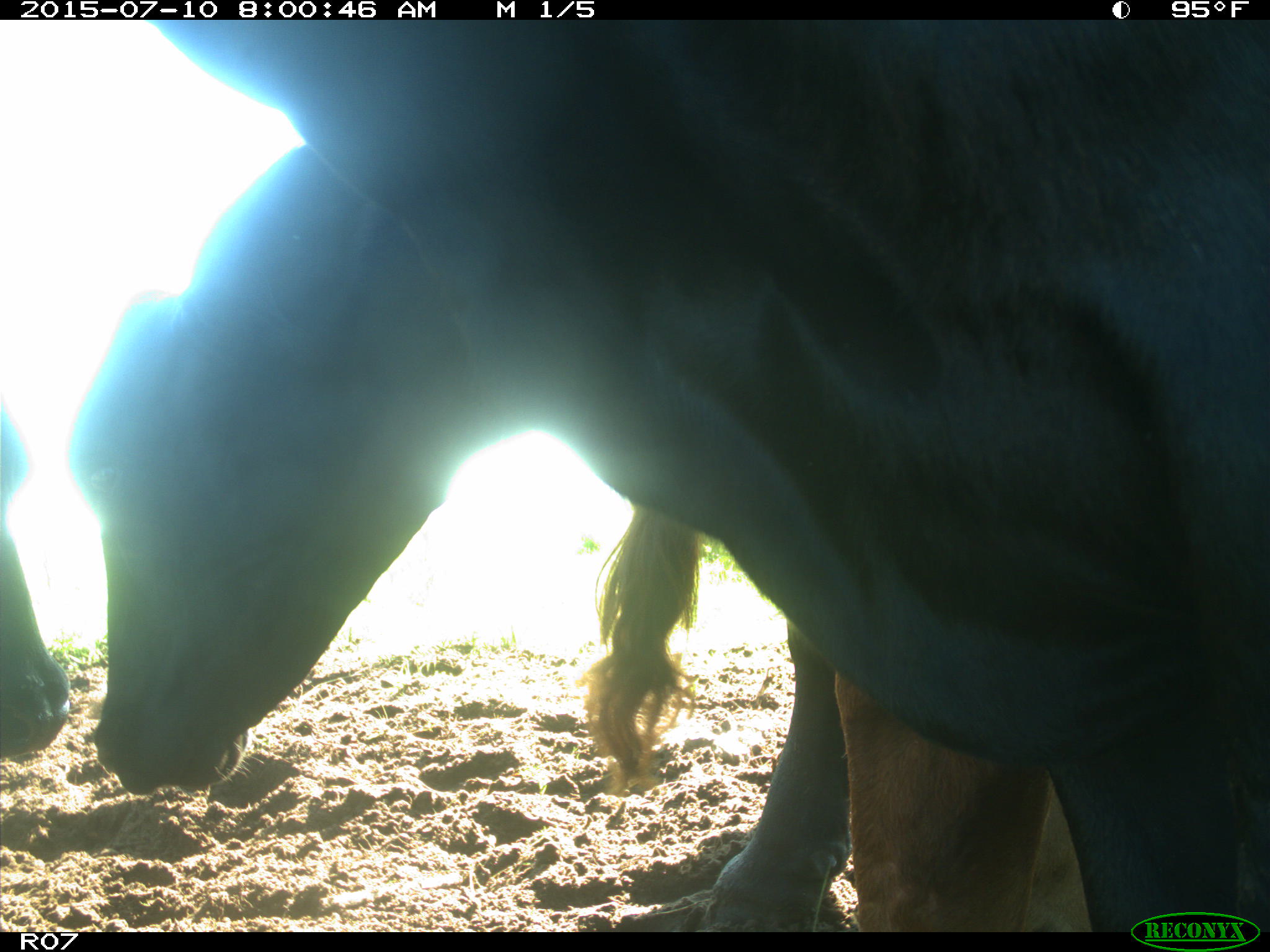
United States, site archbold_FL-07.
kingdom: Animalia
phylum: Chordata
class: Mammalia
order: Artiodactyla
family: Bovidae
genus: Bos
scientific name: Bos taurus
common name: domestic cow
Bos taurus (domestic cow).